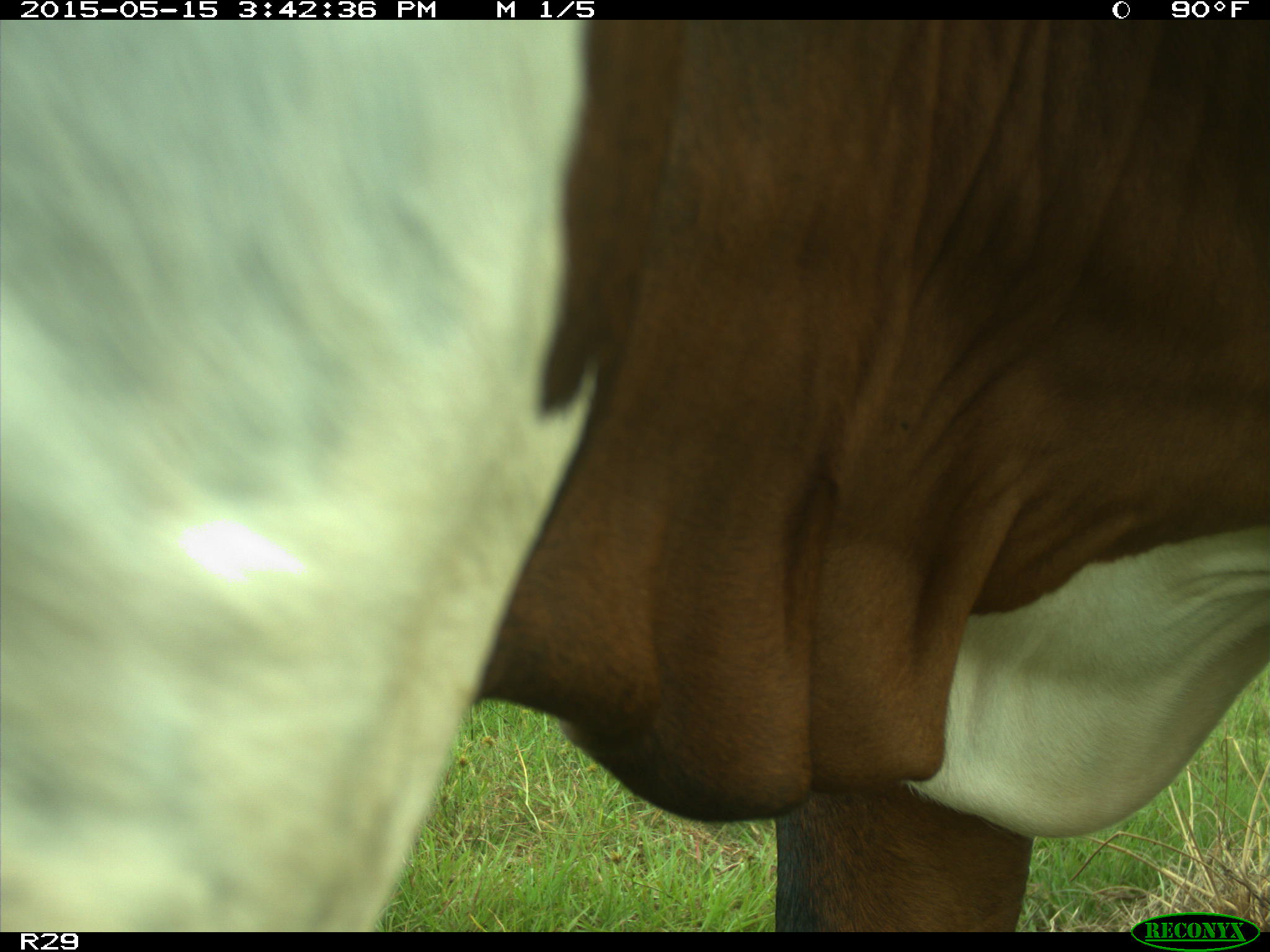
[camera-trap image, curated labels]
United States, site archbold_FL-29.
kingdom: Animalia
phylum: Chordata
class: Mammalia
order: Artiodactyla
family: Bovidae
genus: Bos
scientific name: Bos taurus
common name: domestic cow